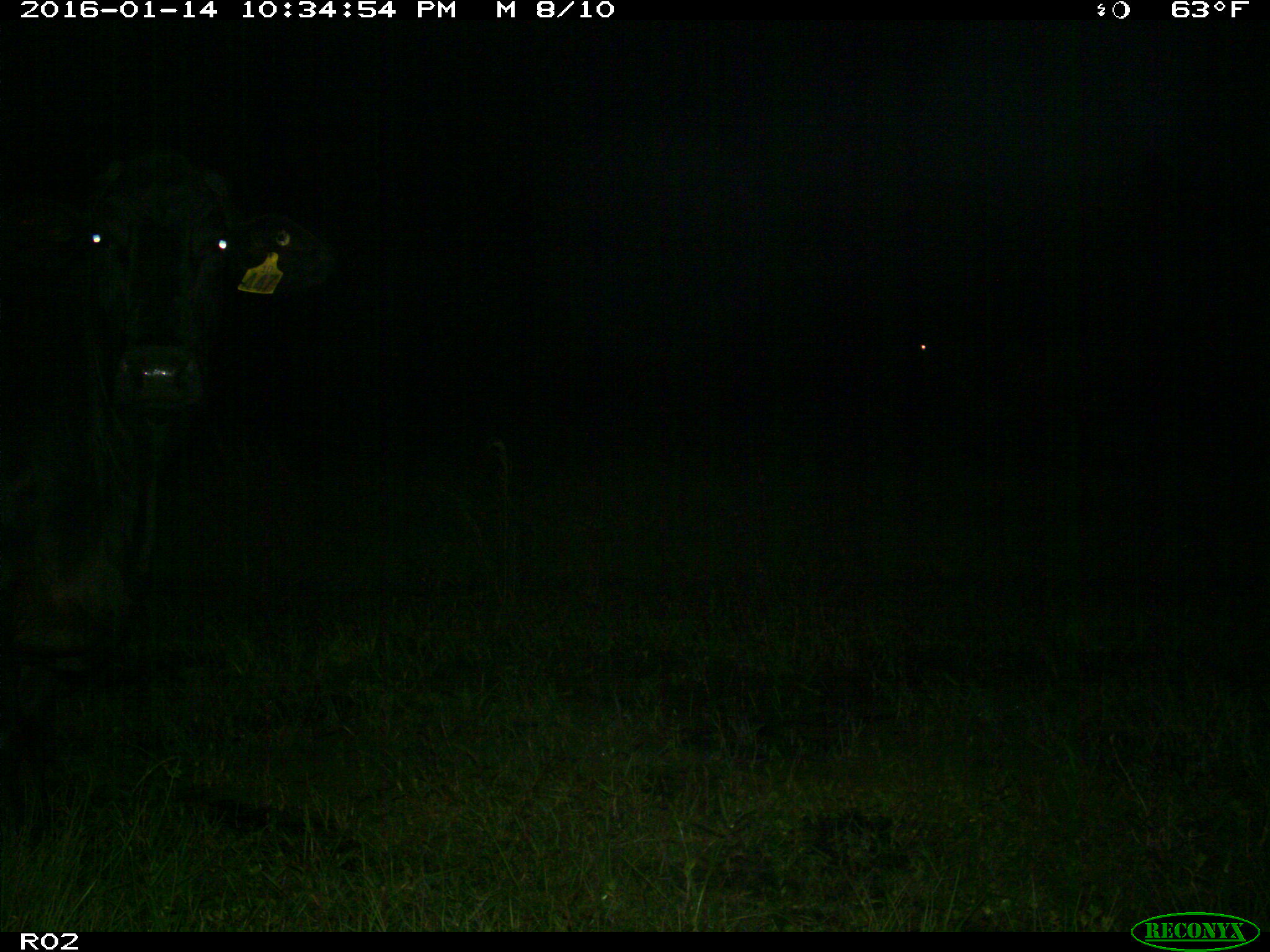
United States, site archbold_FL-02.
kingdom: Animalia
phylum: Chordata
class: Mammalia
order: Artiodactyla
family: Bovidae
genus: Bos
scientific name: Bos taurus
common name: domestic cow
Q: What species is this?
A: Bos taurus (domestic cow).